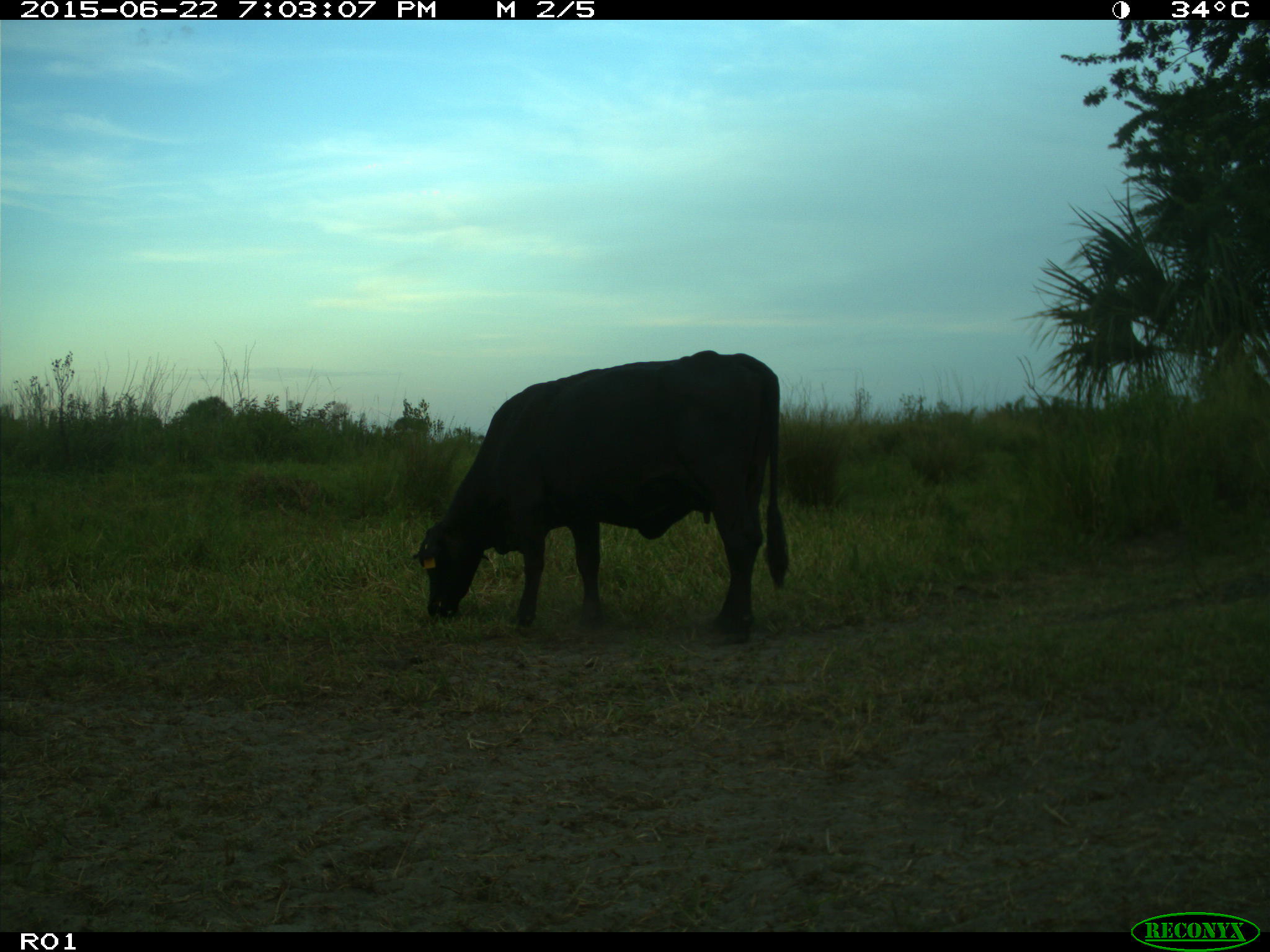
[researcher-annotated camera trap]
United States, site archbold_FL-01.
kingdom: Animalia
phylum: Chordata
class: Mammalia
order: Artiodactyla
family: Bovidae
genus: Bos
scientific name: Bos taurus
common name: domestic cow